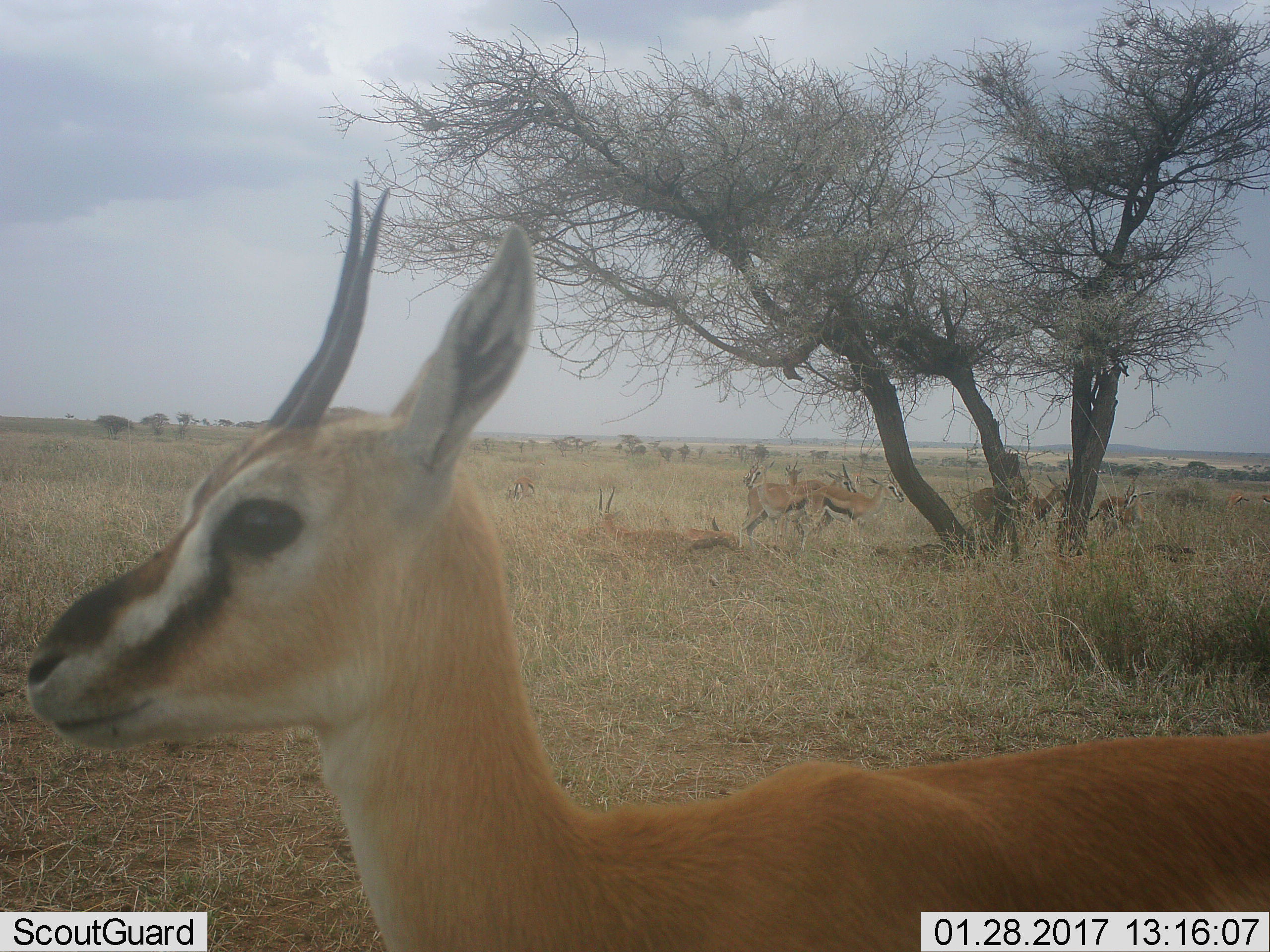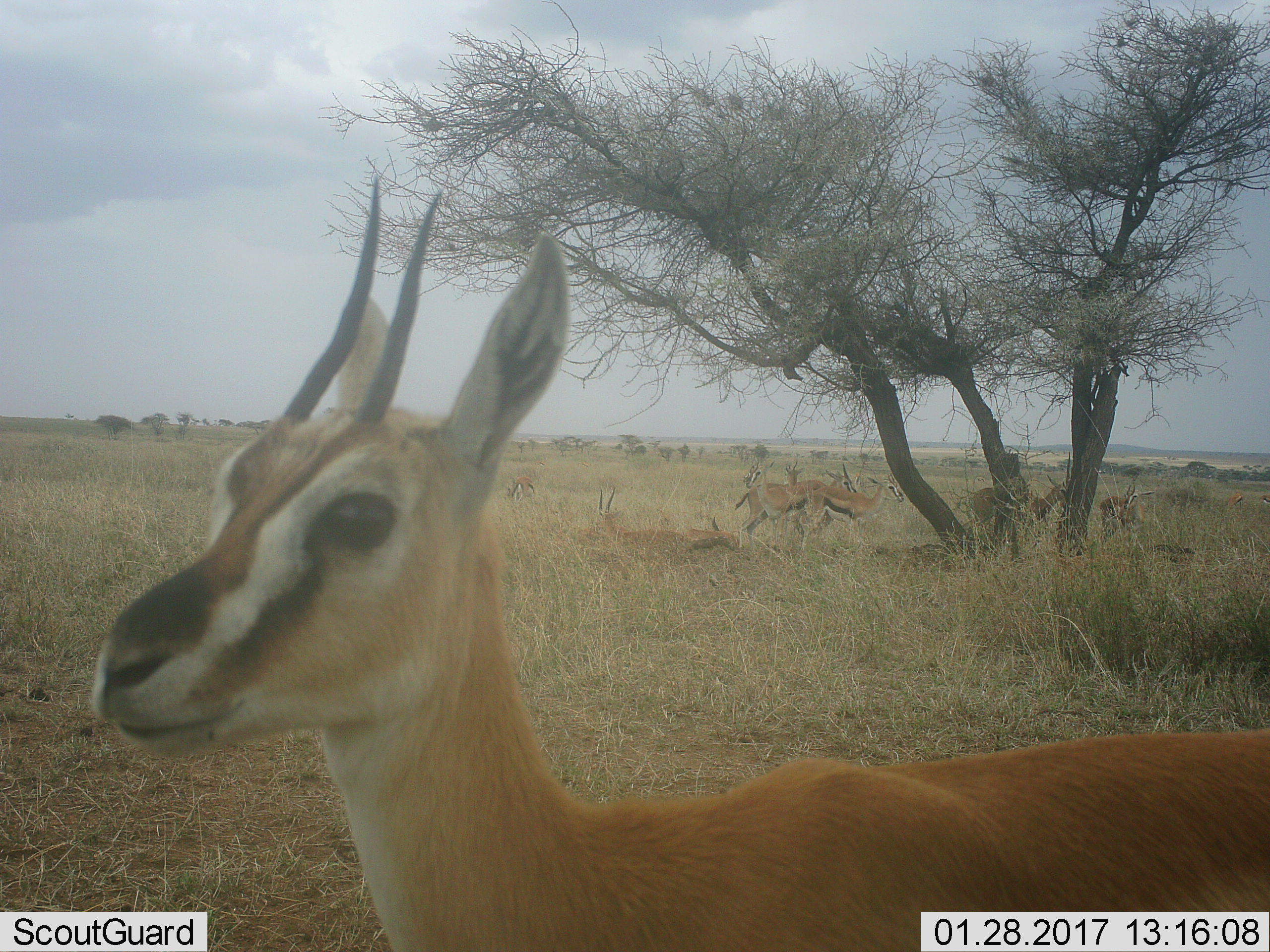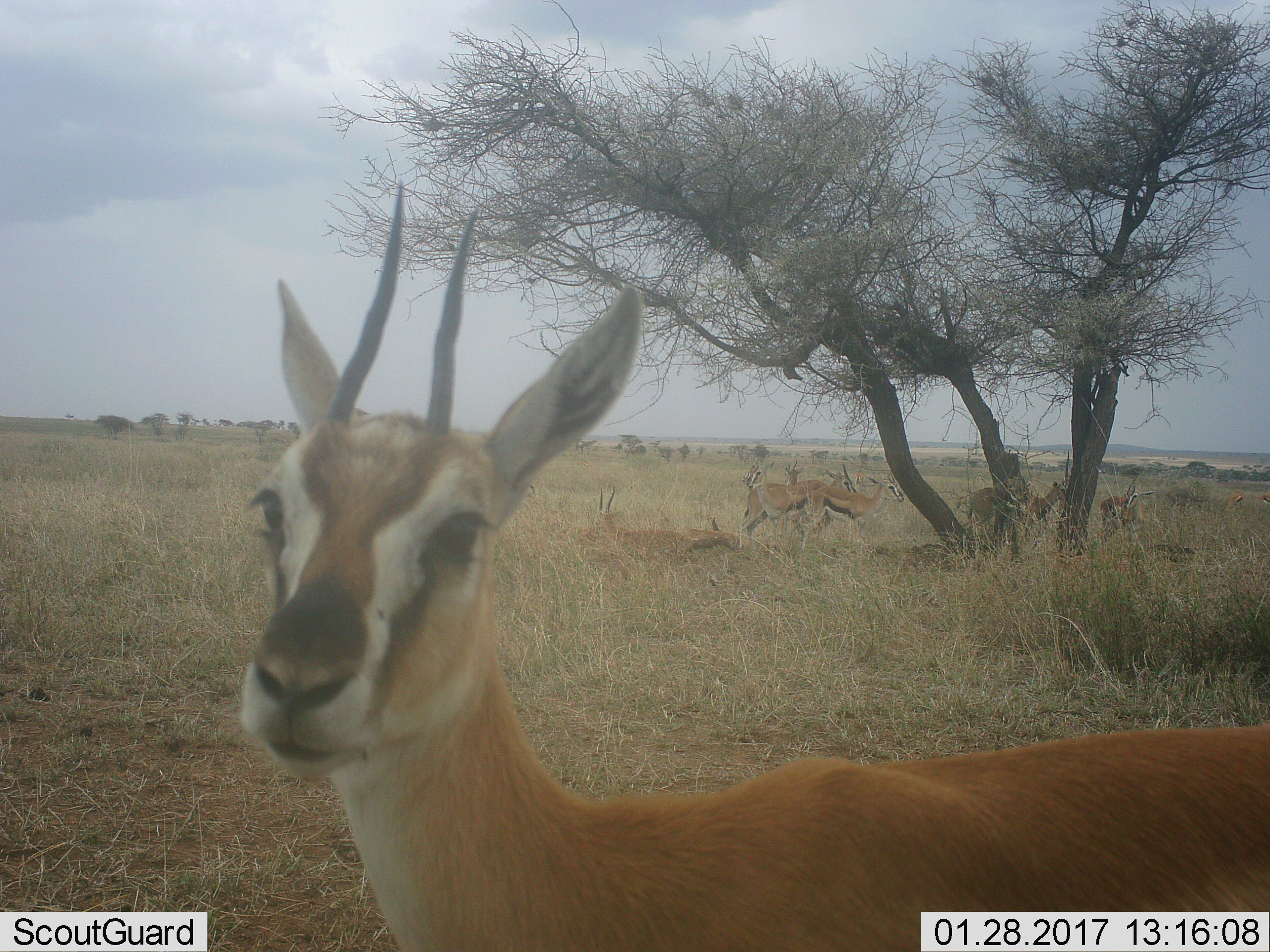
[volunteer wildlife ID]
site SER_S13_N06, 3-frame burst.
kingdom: Animalia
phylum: Chordata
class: Mammalia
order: Artiodactyla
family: Bovidae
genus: Eudorcas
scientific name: Eudorcas thomsonii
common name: thomson's gazelle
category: gazellethomsons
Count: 11-50.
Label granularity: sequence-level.